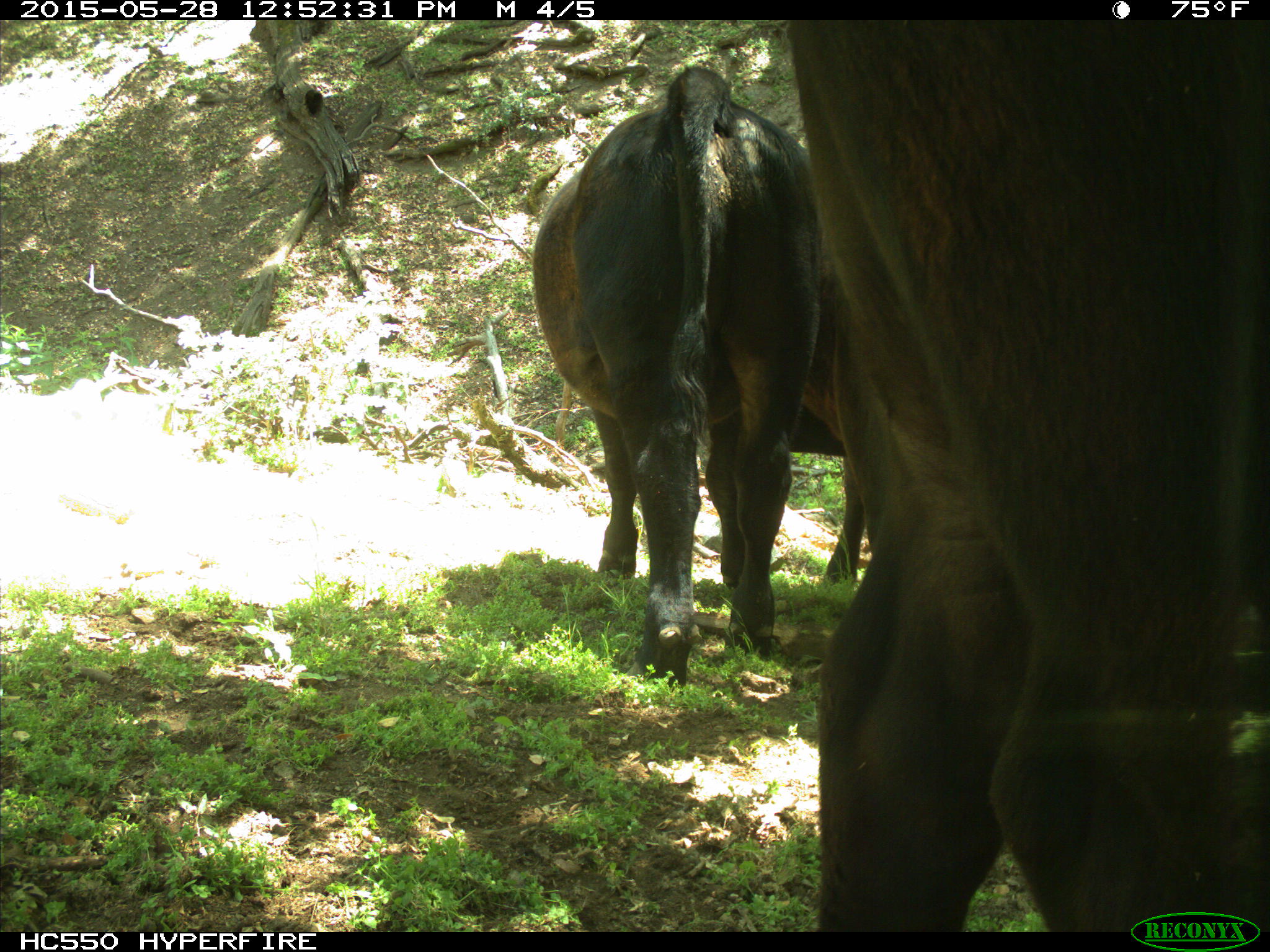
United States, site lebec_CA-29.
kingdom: Animalia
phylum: Chordata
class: Mammalia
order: Artiodactyla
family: Bovidae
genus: Bos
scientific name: Bos taurus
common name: domestic cow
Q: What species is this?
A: Bos taurus (domestic cow).